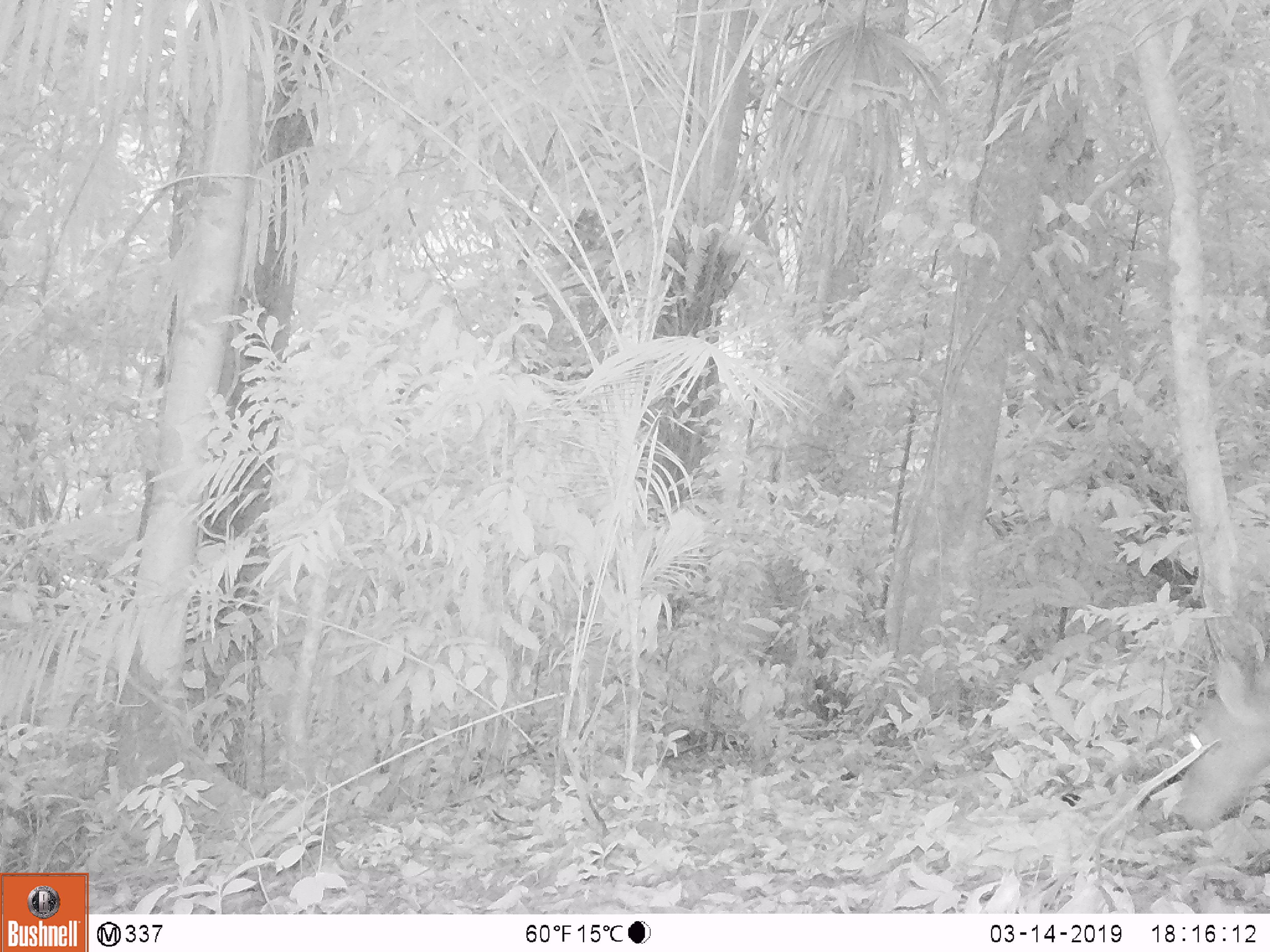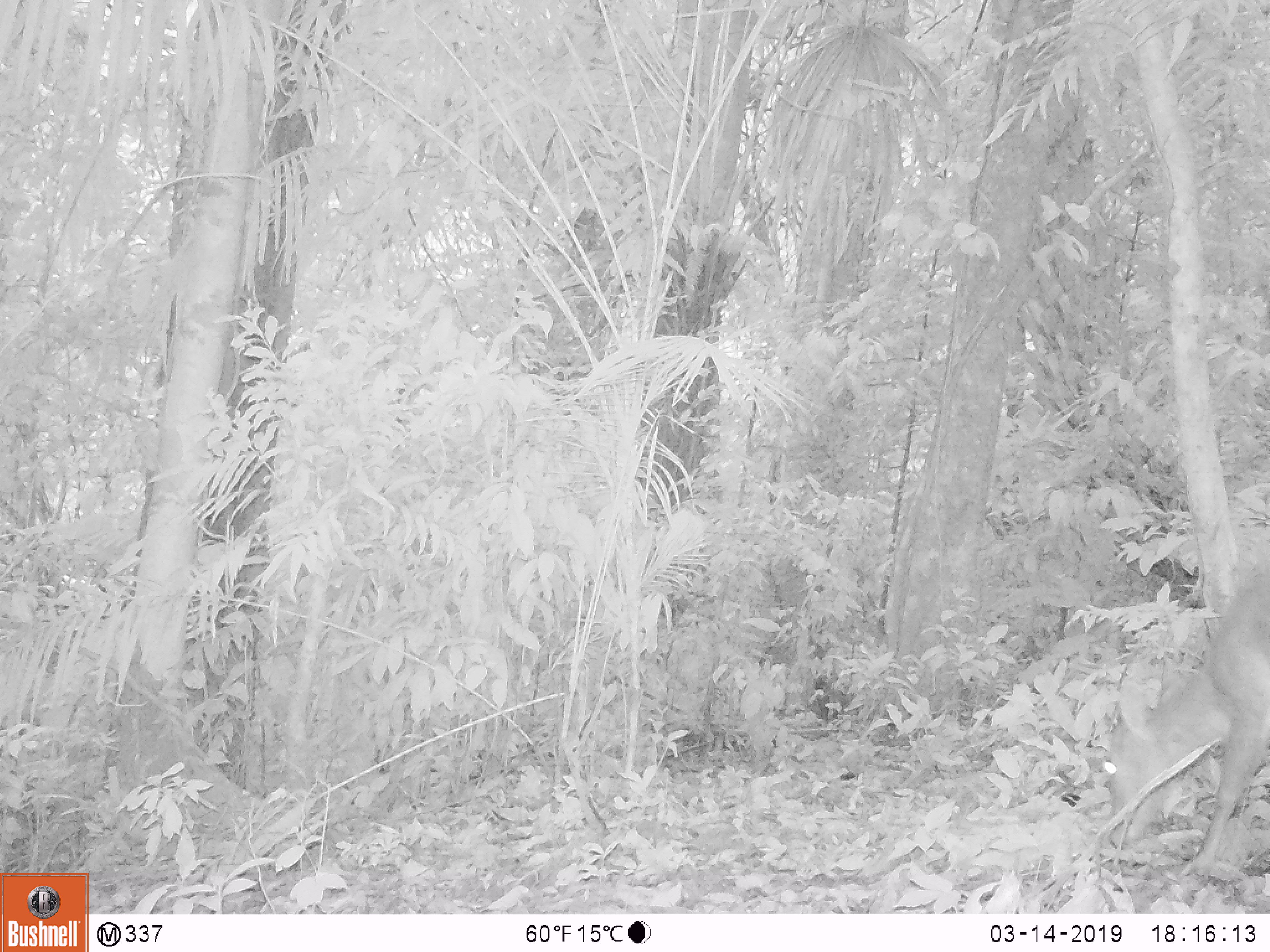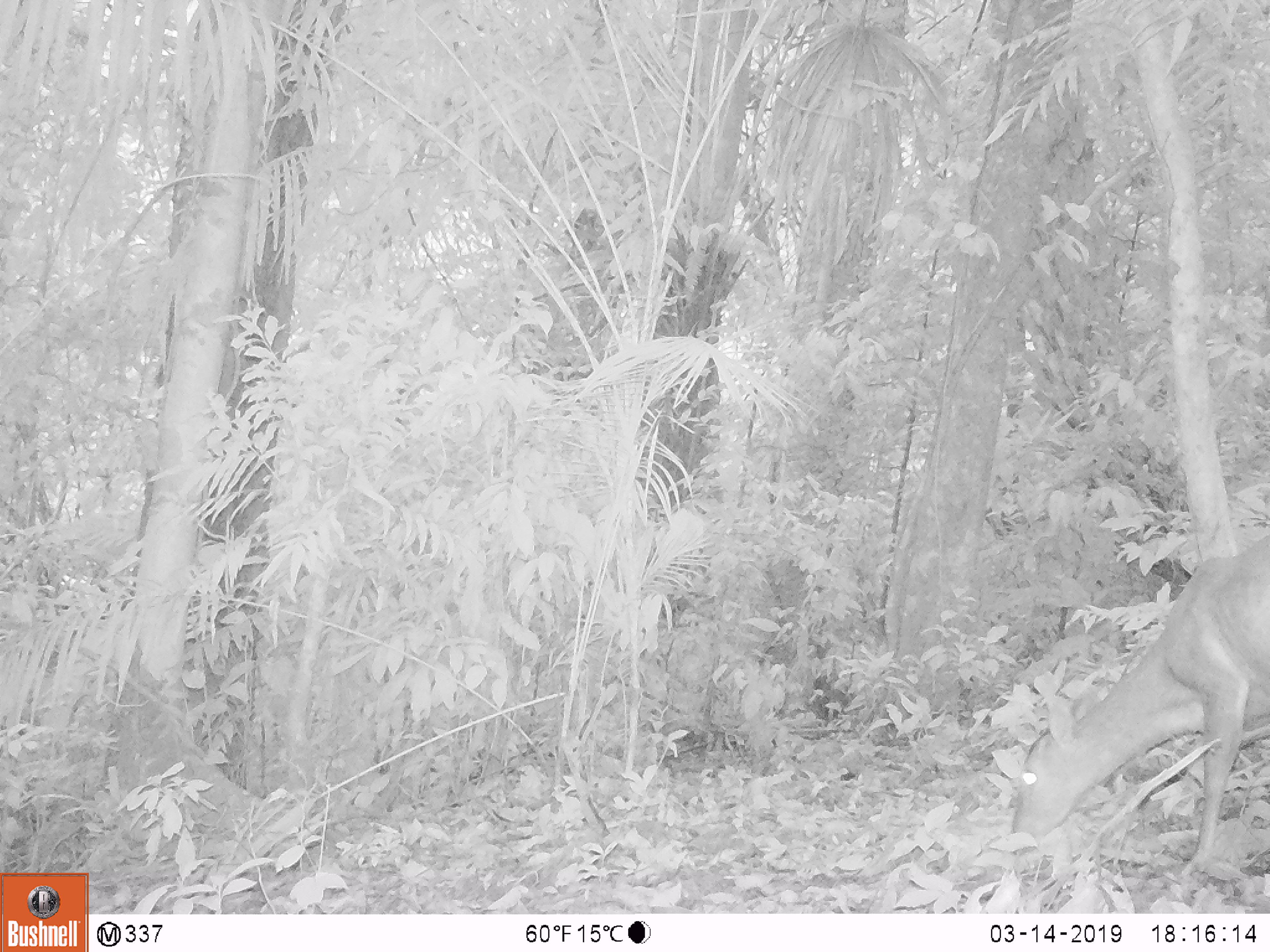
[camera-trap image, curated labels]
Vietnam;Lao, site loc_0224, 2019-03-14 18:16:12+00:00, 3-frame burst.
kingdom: Animalia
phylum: Chordata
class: Mammalia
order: Artiodactyla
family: Cervidae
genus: Muntiacus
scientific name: Muntiacus vuquangensis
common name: large-antlered muntjac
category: large antlered muntjac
Large antlered muntjac (large-antlered muntjac) (Muntiacus vuquangensis). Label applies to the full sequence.